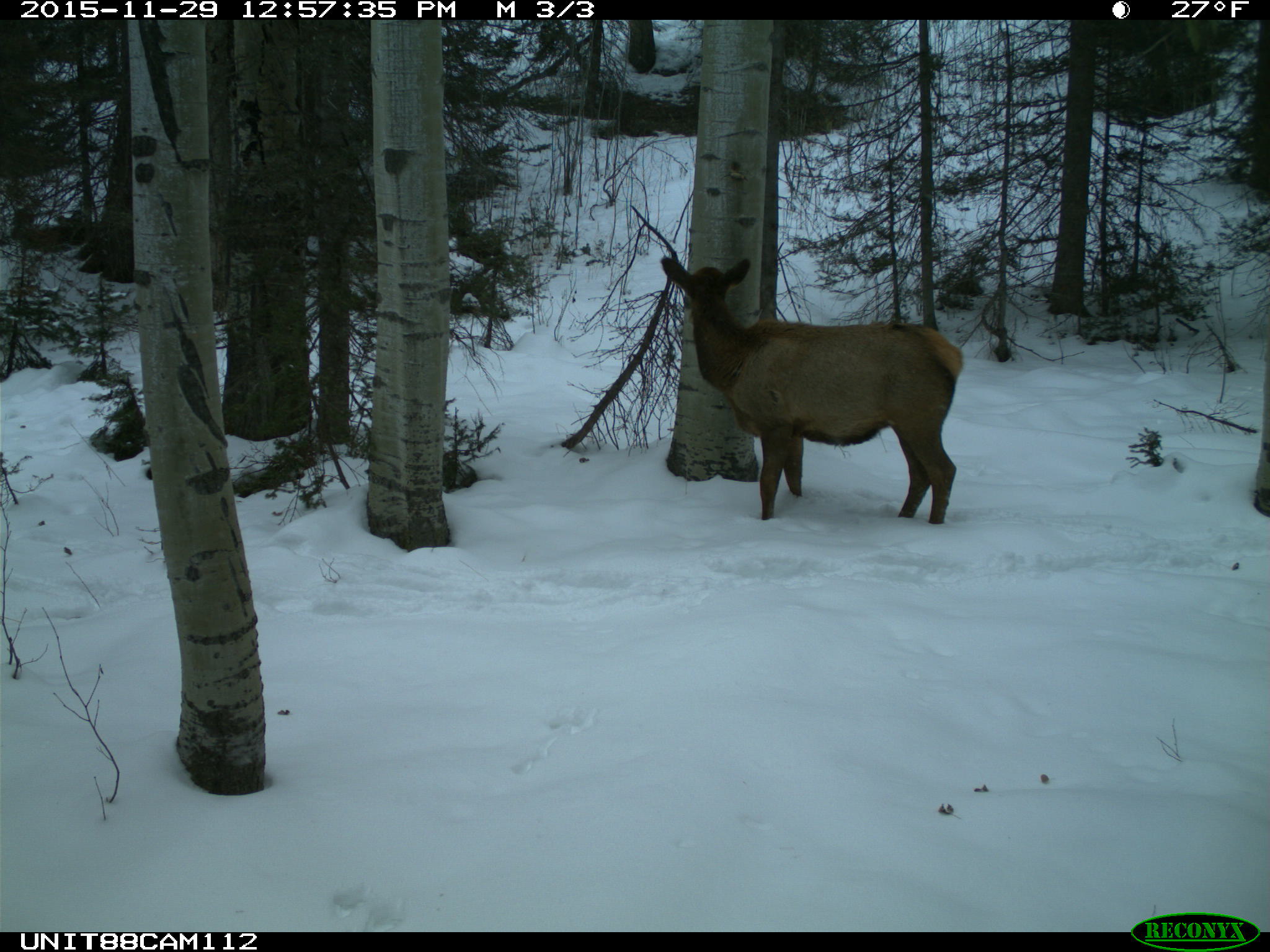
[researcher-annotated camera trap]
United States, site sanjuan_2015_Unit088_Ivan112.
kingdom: Animalia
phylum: Chordata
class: Mammalia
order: Artiodactyla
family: Cervidae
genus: Cervus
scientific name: Cervus elaphus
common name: red deer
Cervus elaphus (red deer).